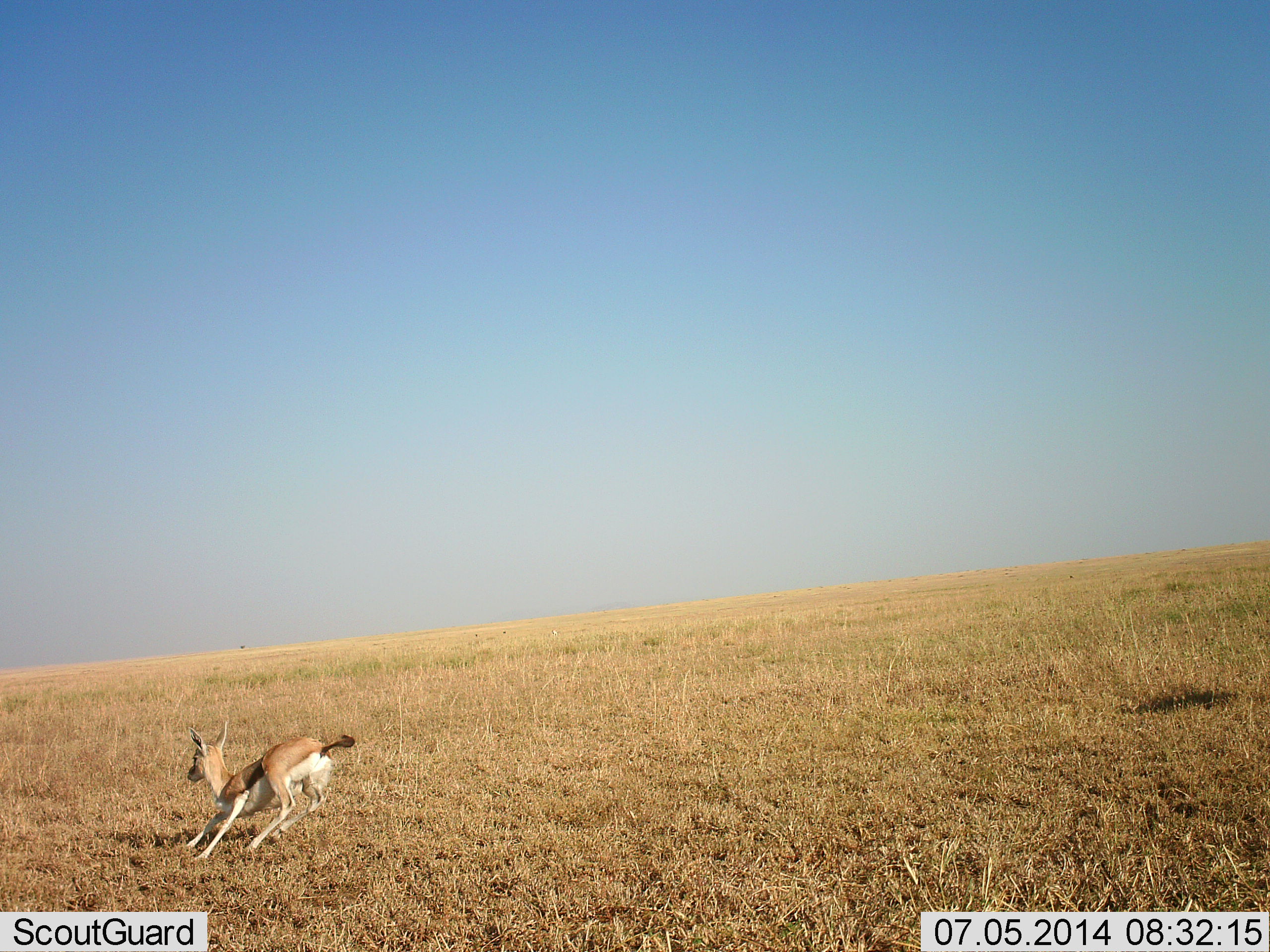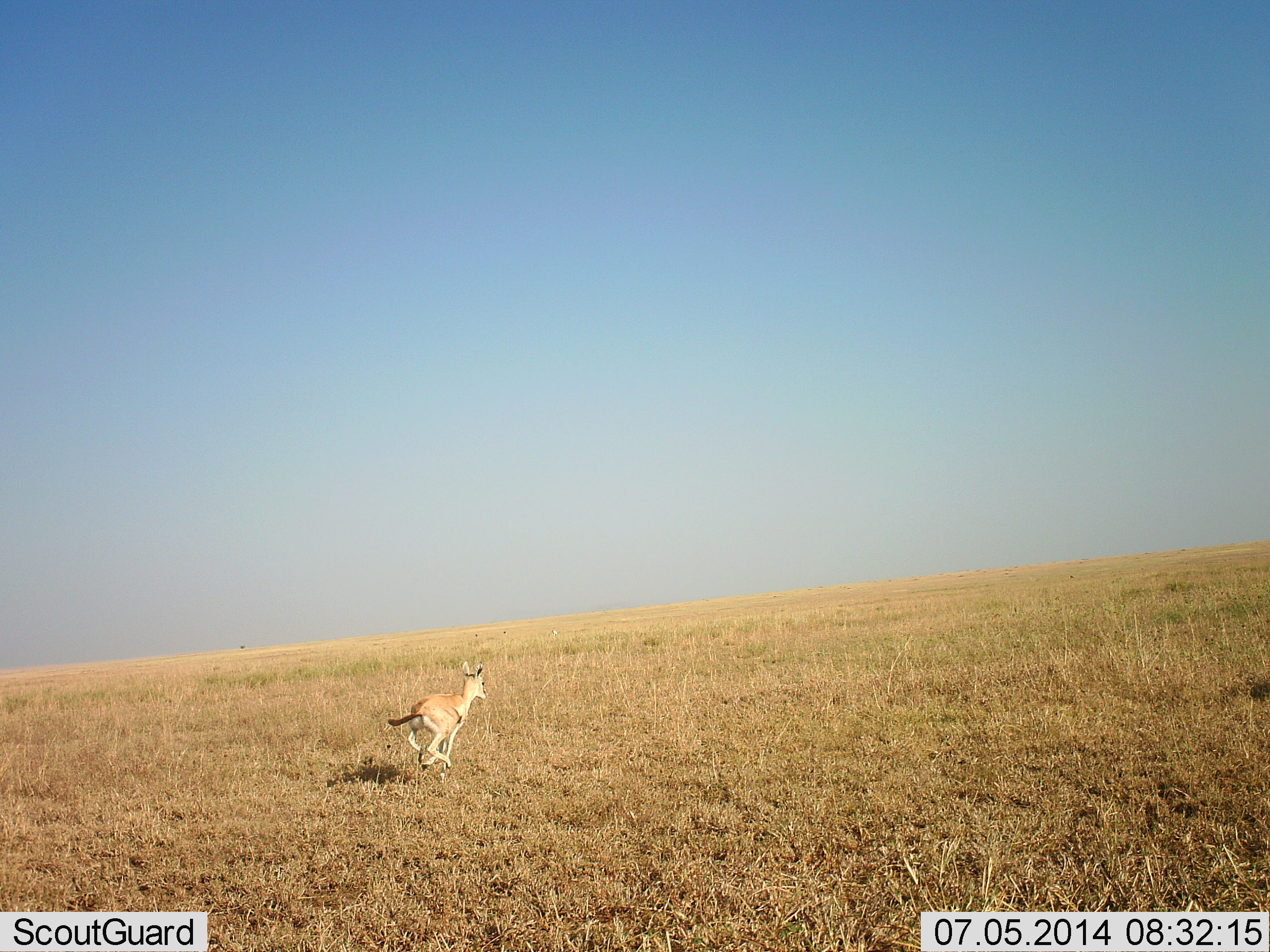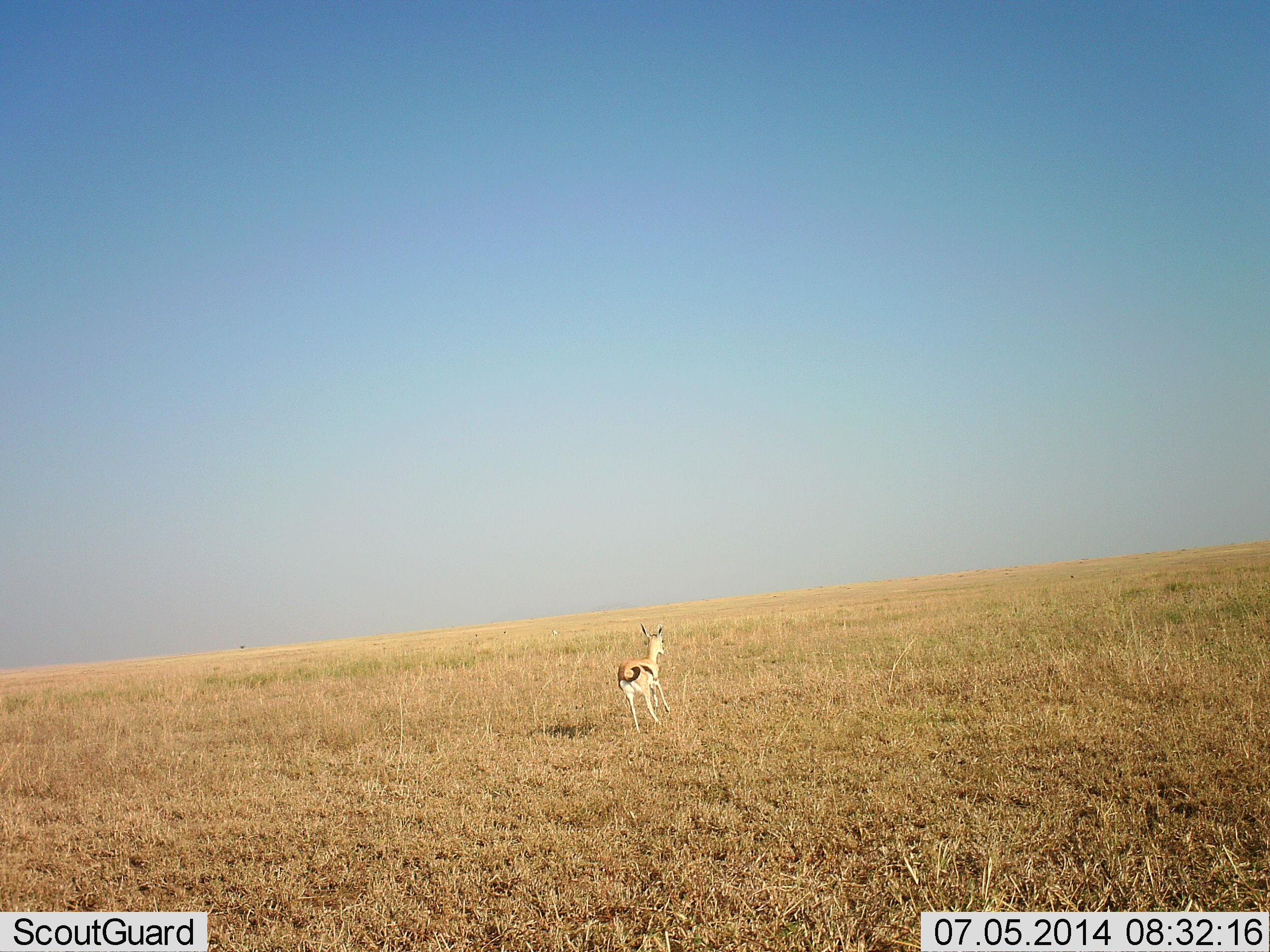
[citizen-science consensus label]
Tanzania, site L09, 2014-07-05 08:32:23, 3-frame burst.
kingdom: Animalia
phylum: Chordata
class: Mammalia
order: Artiodactyla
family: Bovidae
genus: Eudorcas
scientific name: Eudorcas thomsonii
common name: thomson's gazelle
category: gazellethomsons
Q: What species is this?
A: Gazellethomsons (thomson's gazelle) (Eudorcas thomsonii).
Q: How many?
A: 1.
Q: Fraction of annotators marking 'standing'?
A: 0%.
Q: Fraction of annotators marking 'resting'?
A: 0%.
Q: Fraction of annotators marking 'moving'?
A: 100%.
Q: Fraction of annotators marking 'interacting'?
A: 10%.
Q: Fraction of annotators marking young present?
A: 20%.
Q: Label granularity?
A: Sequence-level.